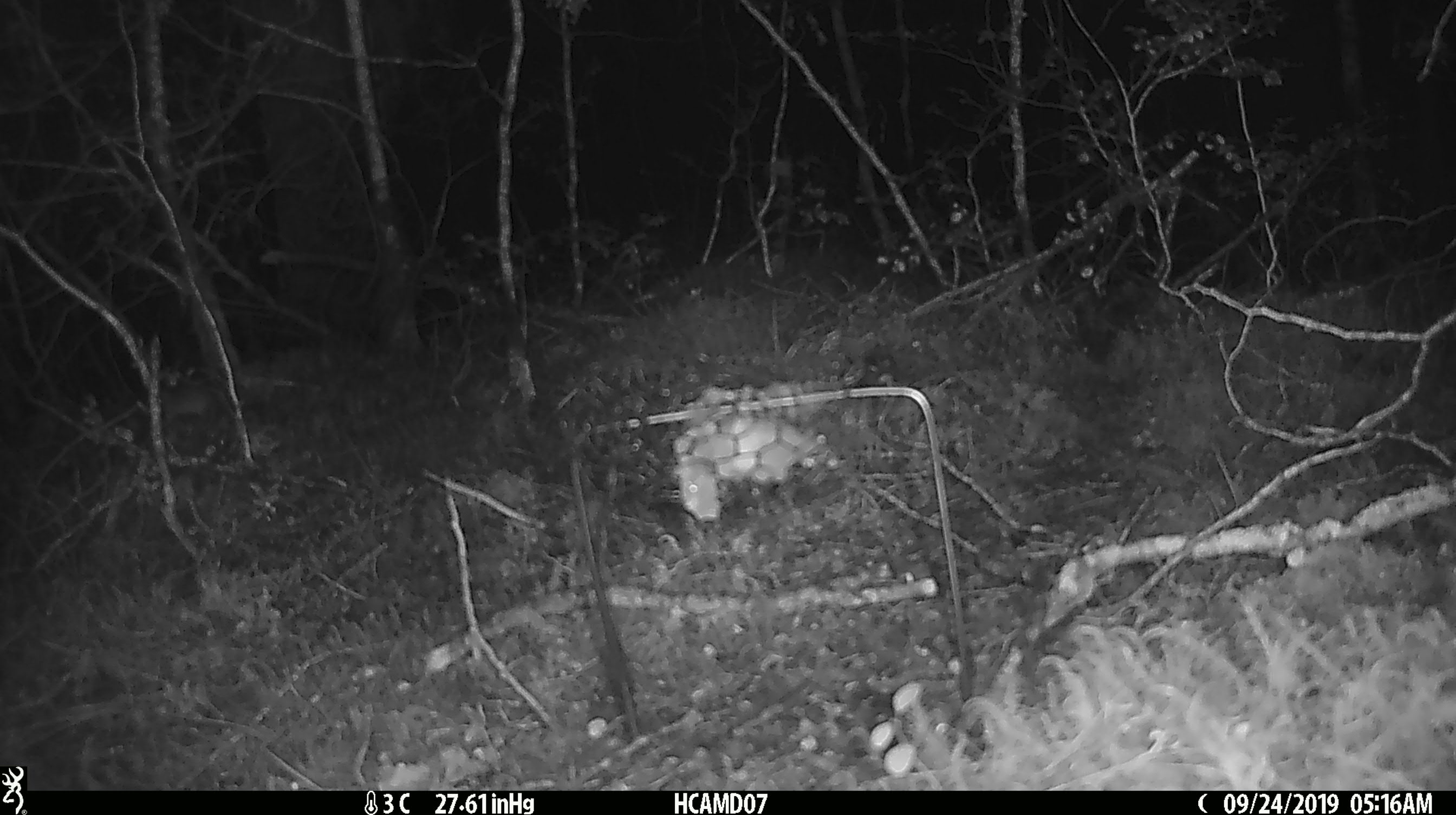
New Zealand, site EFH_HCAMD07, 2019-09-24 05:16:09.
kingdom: Animalia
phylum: Chordata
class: Mammalia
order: Rodentia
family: Muridae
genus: Mus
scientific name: Mus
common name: mouse